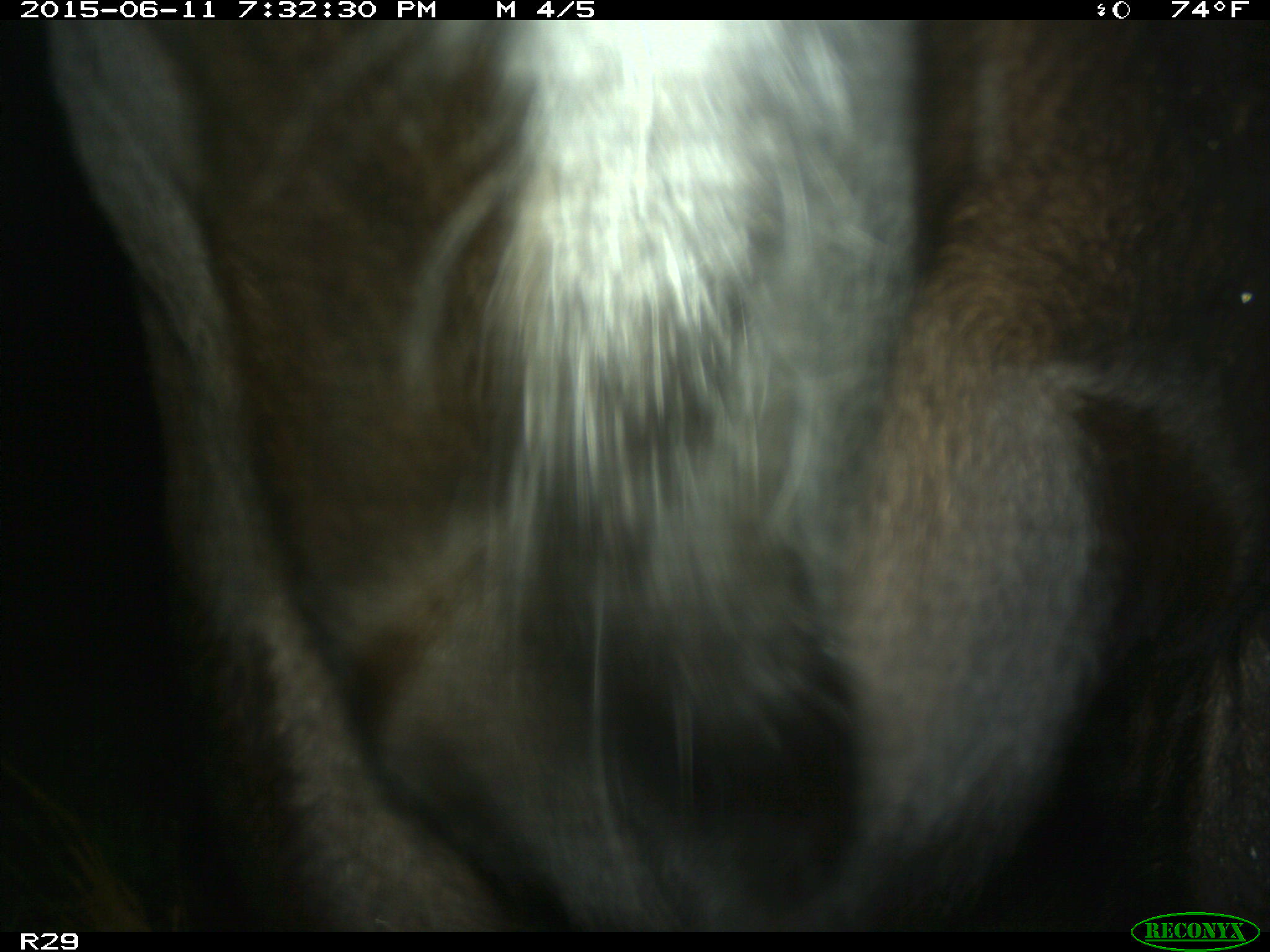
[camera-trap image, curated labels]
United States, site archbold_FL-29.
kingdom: Animalia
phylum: Chordata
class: Mammalia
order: Artiodactyla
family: Bovidae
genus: Bos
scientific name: Bos taurus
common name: domestic cow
Bos taurus (domestic cow).